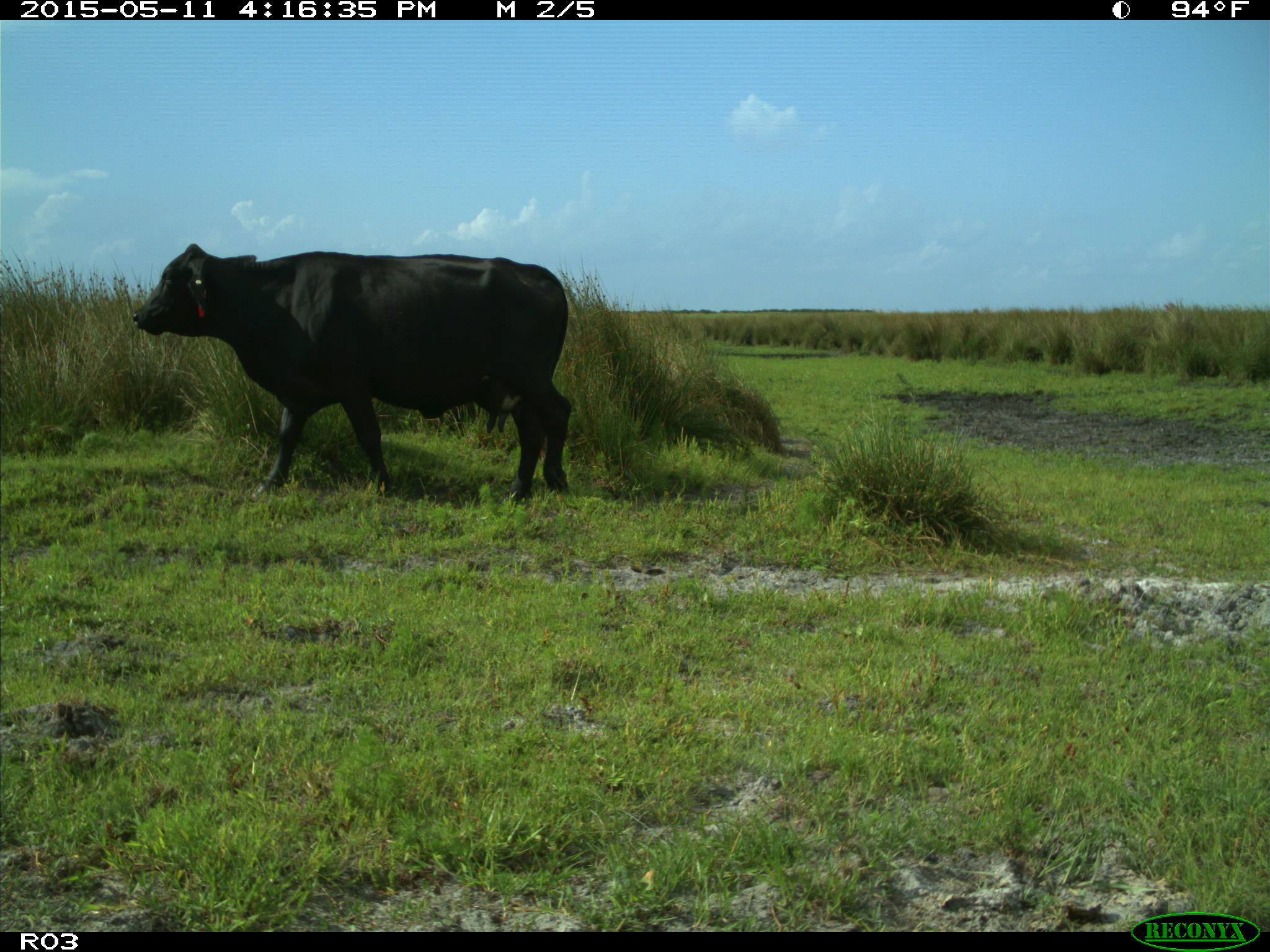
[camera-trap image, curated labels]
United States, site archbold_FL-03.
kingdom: Animalia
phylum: Chordata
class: Mammalia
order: Artiodactyla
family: Bovidae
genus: Bos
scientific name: Bos taurus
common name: domestic cow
Bos taurus (domestic cow).